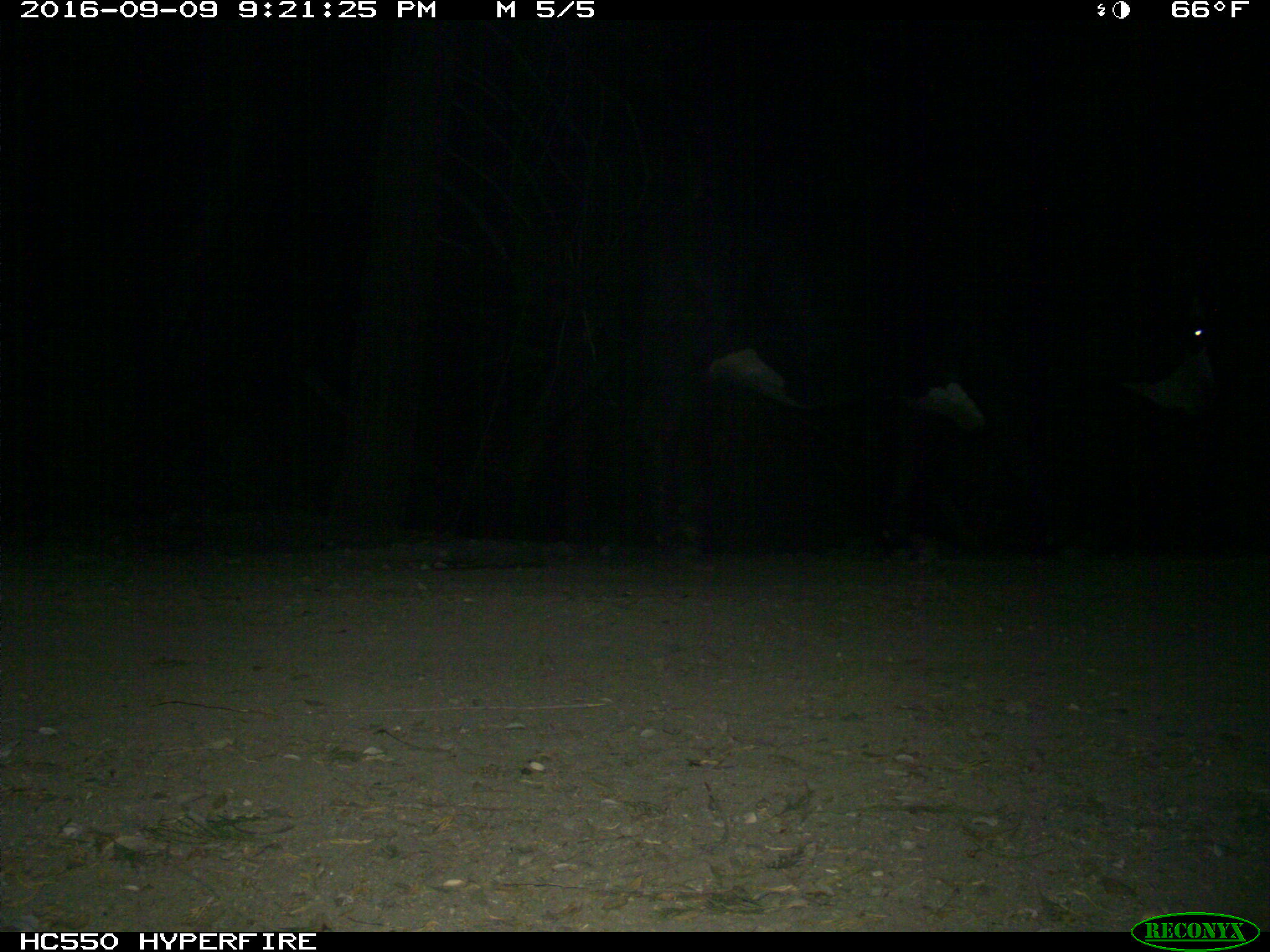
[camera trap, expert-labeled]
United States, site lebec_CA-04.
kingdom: Animalia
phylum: Chordata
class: Mammalia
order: Artiodactyla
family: Bovidae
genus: Bos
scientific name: Bos taurus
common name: domestic cow